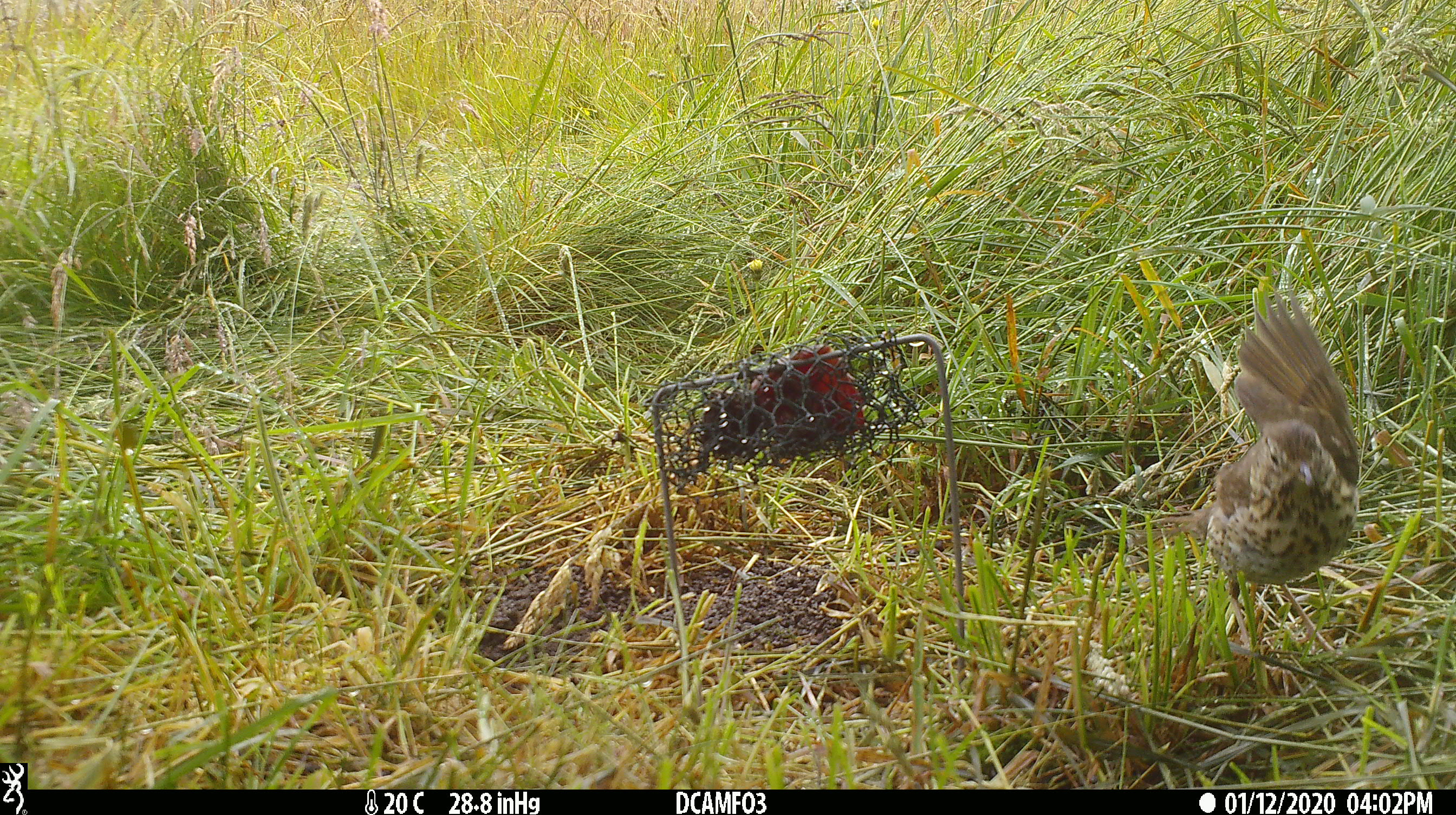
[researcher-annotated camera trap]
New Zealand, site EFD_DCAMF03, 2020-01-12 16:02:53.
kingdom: Animalia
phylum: Chordata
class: Aves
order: Passeriformes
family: Turdidae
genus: Turdus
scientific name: Turdus philomelos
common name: song thrush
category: thrush